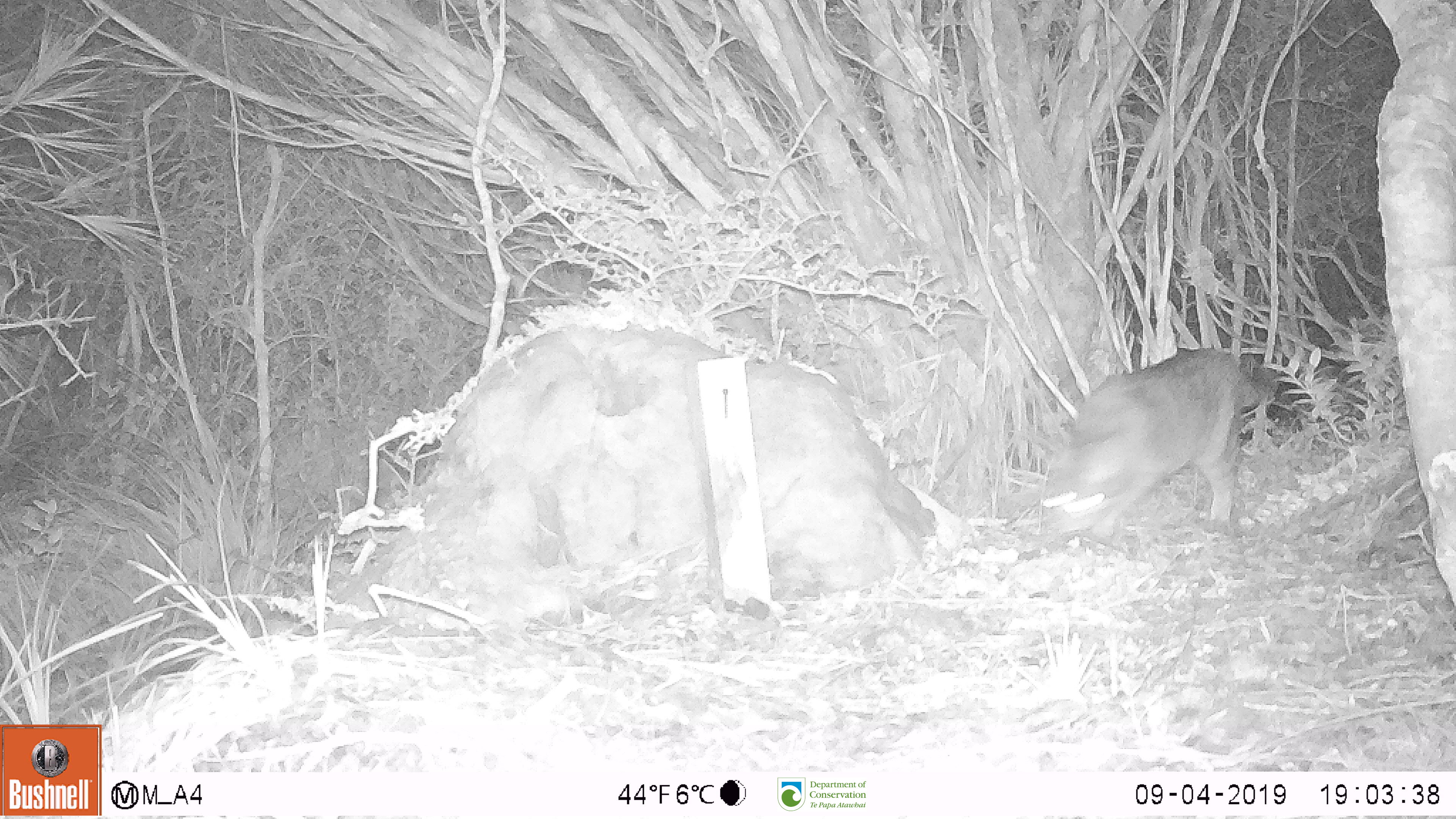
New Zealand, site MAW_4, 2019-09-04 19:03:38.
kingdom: Animalia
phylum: Chordata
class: Mammalia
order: Carnivora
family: Felidae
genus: Felis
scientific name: Felis catus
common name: domestic cat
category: cat